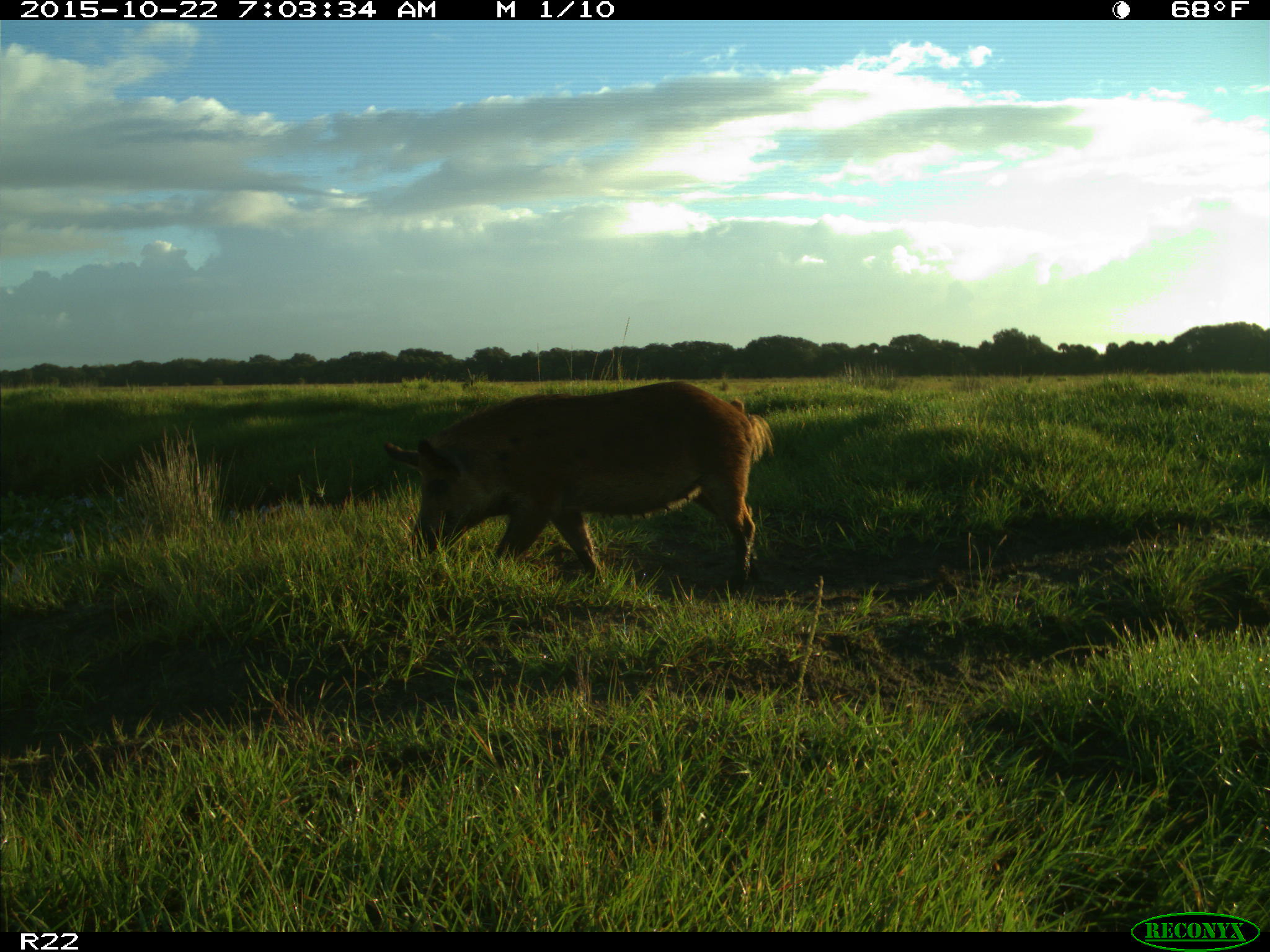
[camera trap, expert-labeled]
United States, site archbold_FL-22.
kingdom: Animalia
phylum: Chordata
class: Mammalia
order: Artiodactyla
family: Suidae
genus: Sus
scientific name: Sus scrofa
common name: wild boar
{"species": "Sus scrofa (wild boar)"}